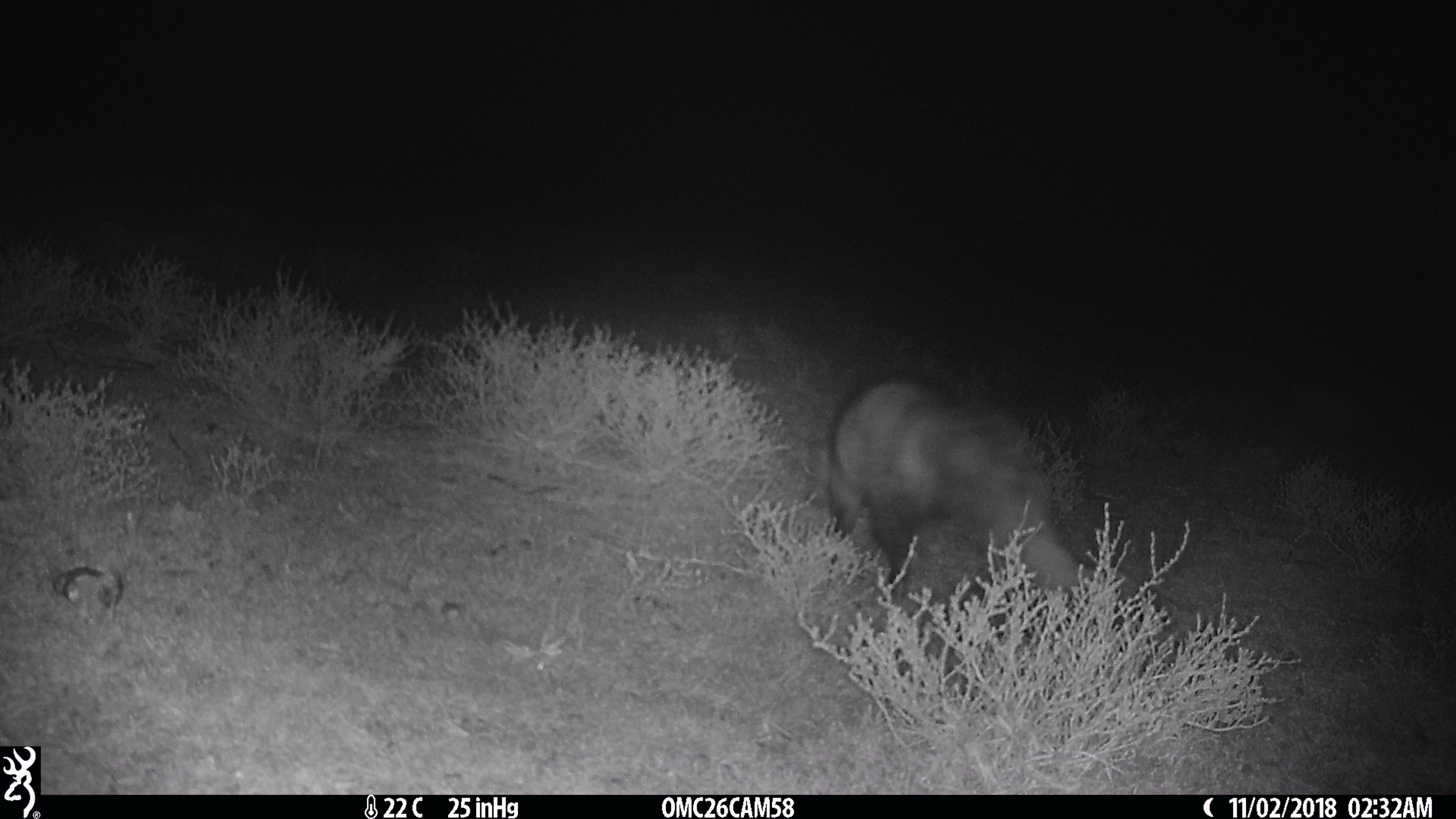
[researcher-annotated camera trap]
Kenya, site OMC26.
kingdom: Animalia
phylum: Chordata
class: Mammalia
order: Carnivora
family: Herpestidae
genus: Ichneumia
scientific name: Ichneumia albicauda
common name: white-tailed mongoose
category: mongoose white tailed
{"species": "mongoose white tailed (white-tailed mongoose) (Ichneumia albicauda)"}